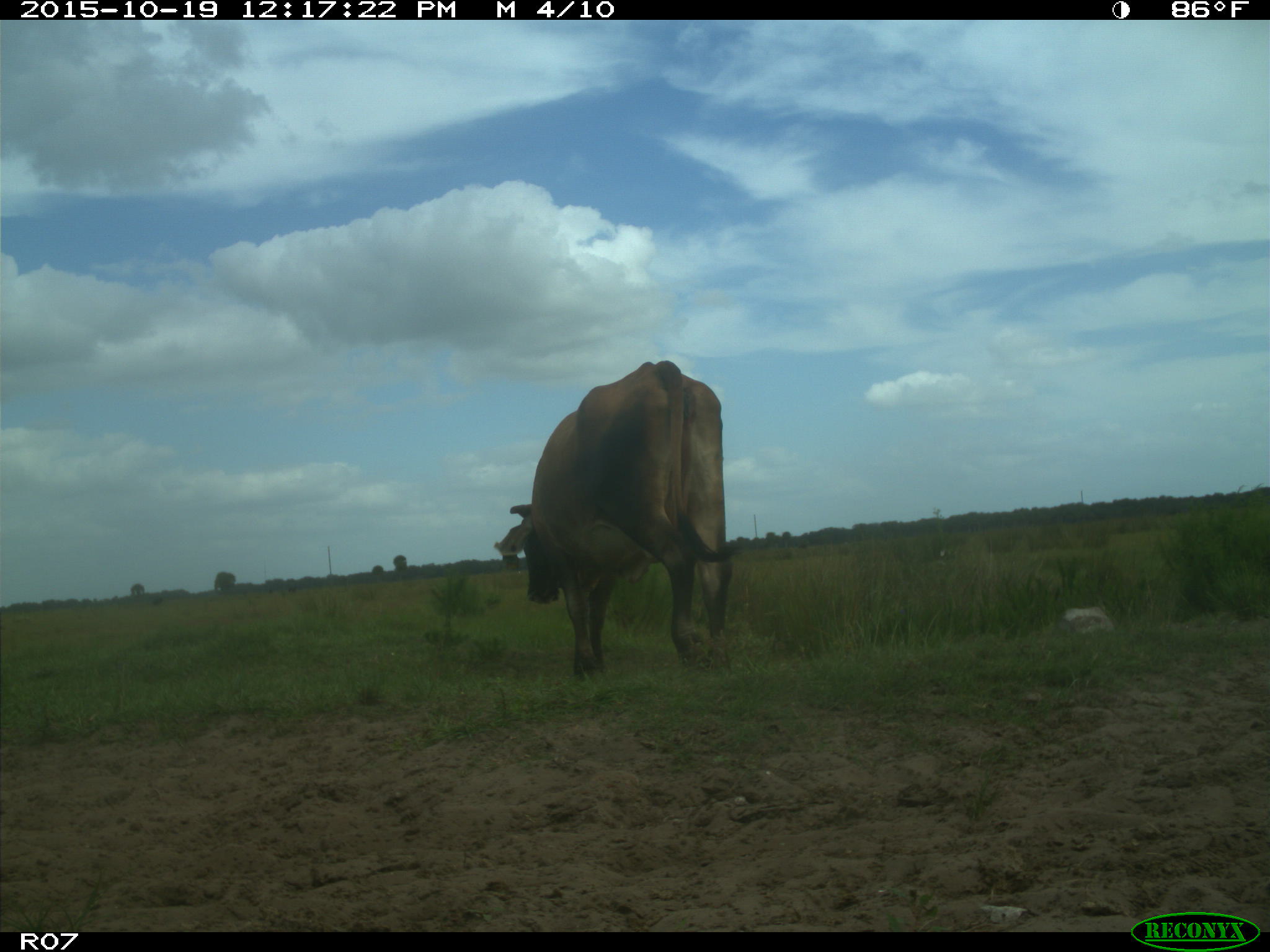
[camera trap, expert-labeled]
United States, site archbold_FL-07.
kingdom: Animalia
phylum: Chordata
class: Mammalia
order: Artiodactyla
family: Bovidae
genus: Bos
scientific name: Bos taurus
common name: domestic cow